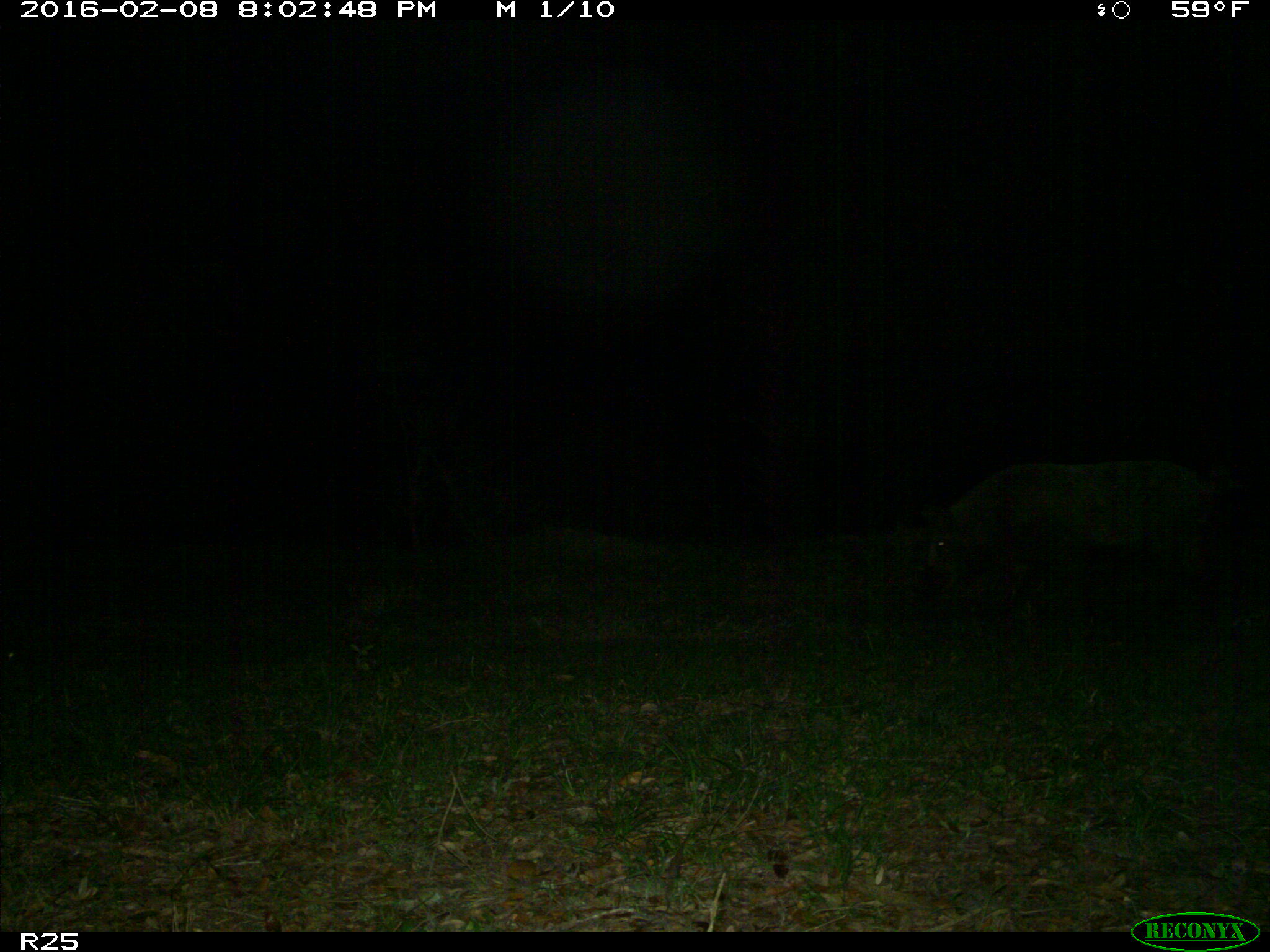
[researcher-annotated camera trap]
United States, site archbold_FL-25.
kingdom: Animalia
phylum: Chordata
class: Mammalia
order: Artiodactyla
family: Suidae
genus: Sus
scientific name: Sus scrofa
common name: wild boar